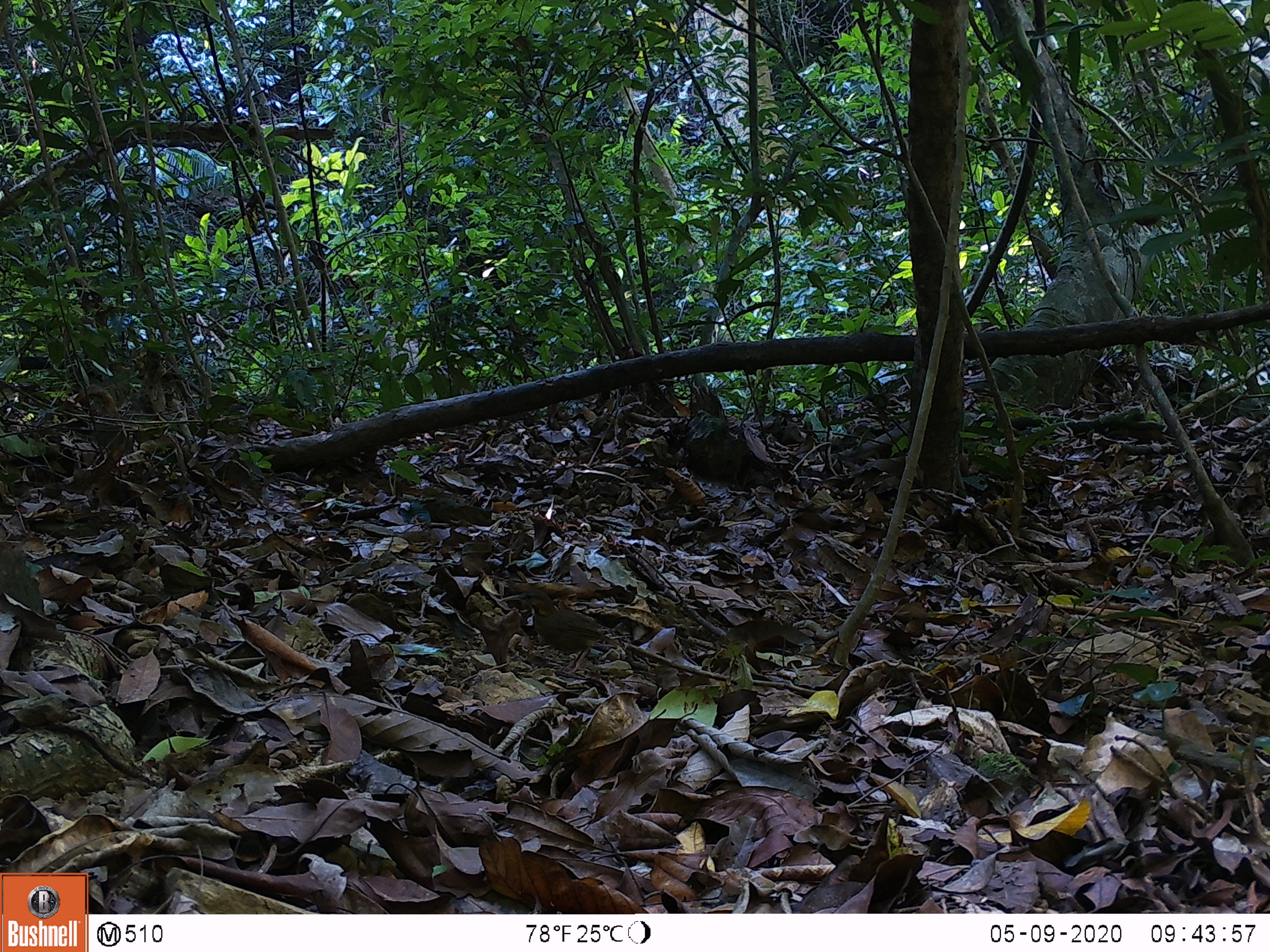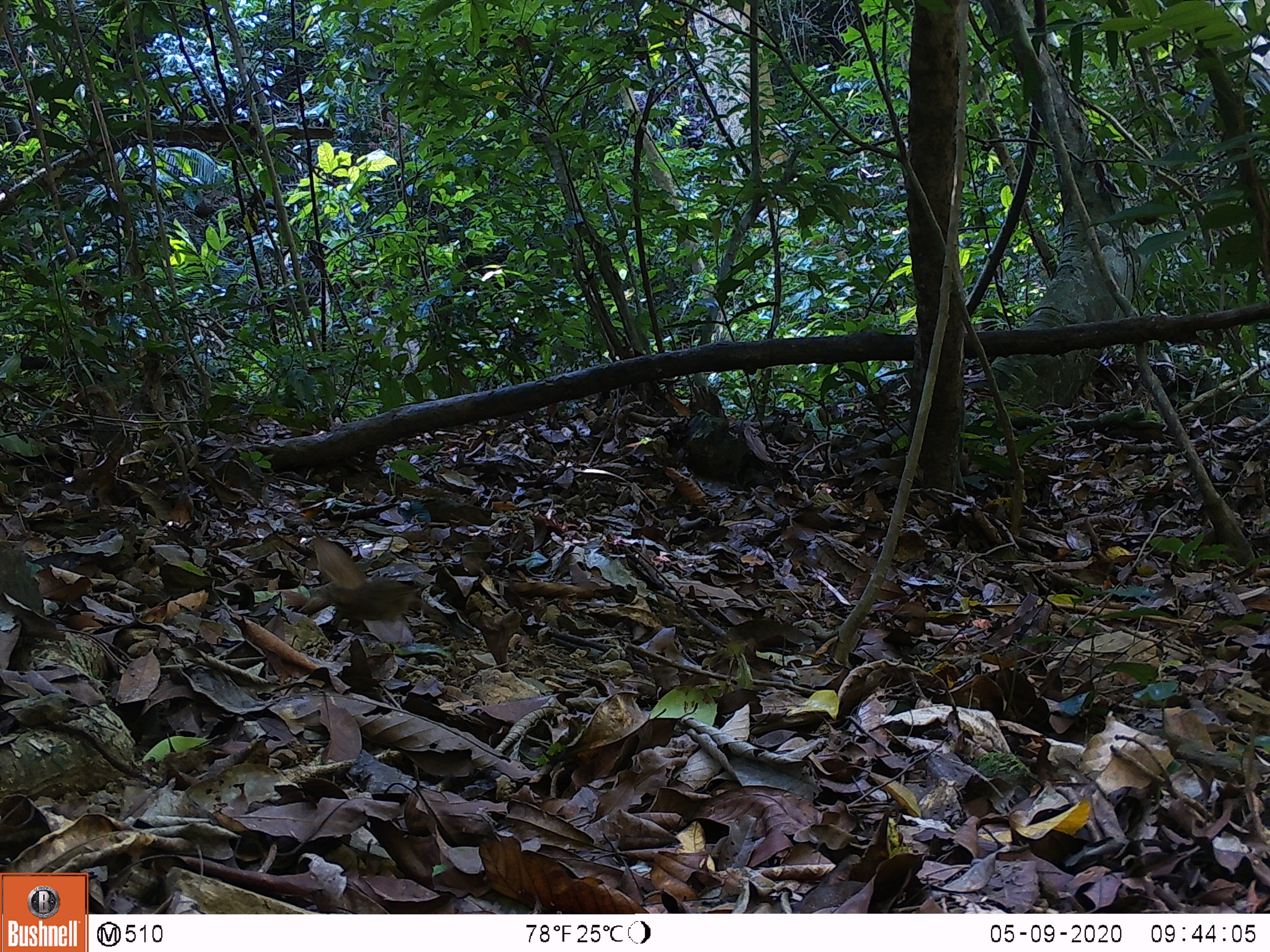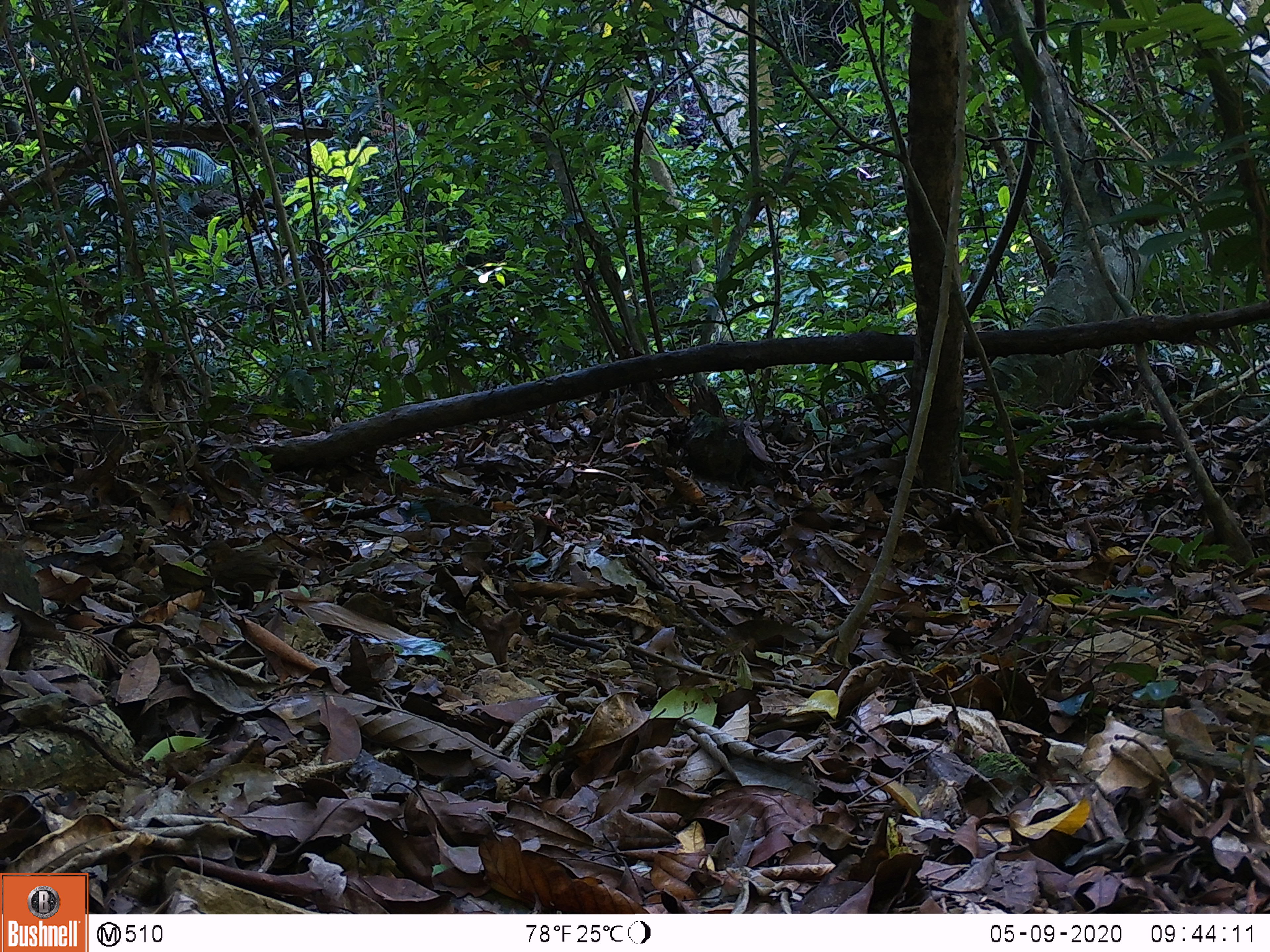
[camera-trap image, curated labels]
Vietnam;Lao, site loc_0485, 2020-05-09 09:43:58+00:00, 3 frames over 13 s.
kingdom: Animalia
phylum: Chordata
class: Aves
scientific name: Aves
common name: bird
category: unidentified bird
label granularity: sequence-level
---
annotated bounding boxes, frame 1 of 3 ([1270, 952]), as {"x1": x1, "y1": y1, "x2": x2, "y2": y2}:
unidentified bird: {"x1": 499, "y1": 589, "x2": 622, "y2": 673}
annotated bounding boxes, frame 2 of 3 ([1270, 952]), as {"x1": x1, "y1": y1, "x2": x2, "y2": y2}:
unidentified bird: {"x1": 313, "y1": 578, "x2": 416, "y2": 624}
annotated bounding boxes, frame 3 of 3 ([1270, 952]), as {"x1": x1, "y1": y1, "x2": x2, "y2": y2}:
unidentified bird: {"x1": 183, "y1": 541, "x2": 293, "y2": 601}